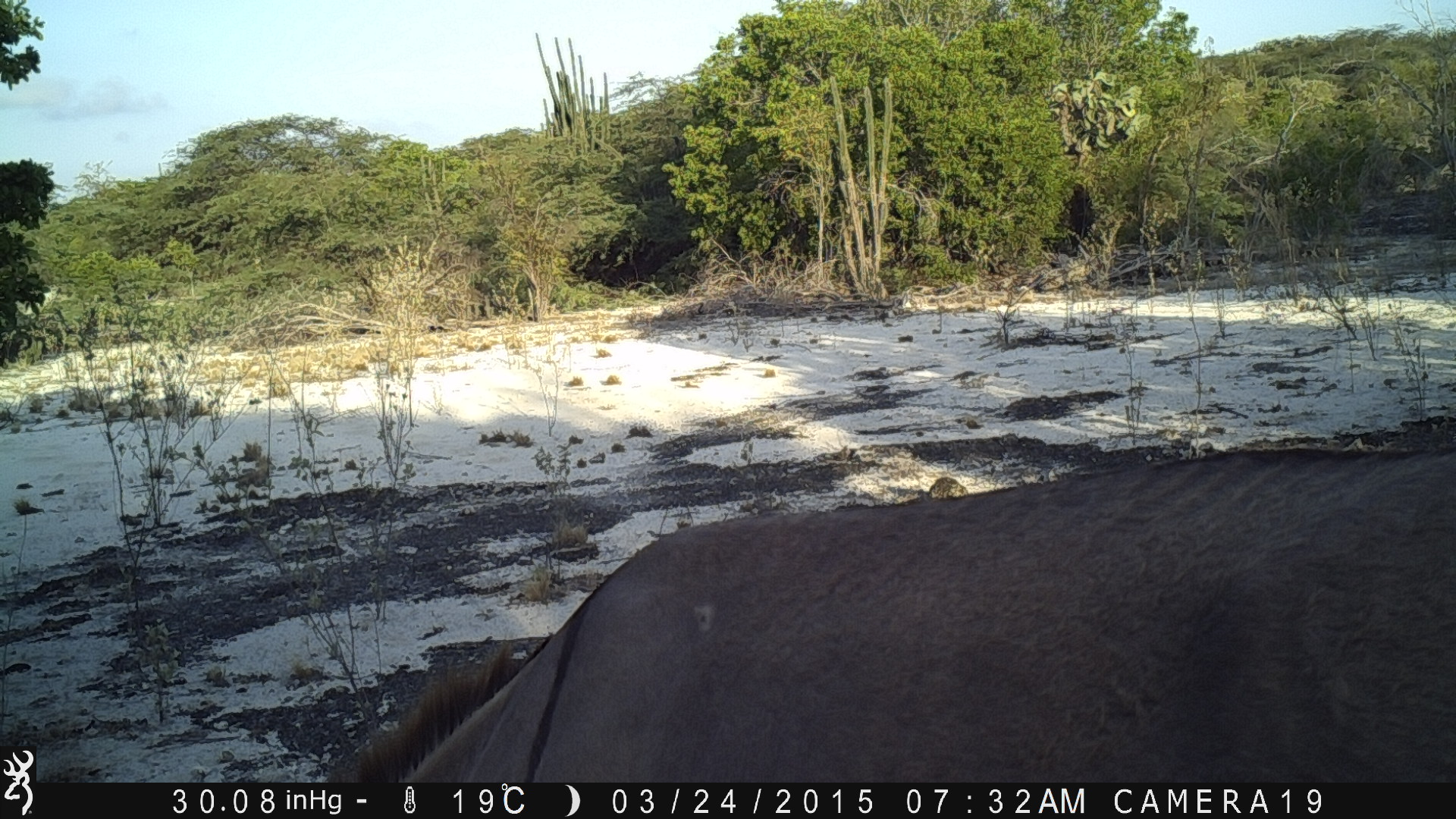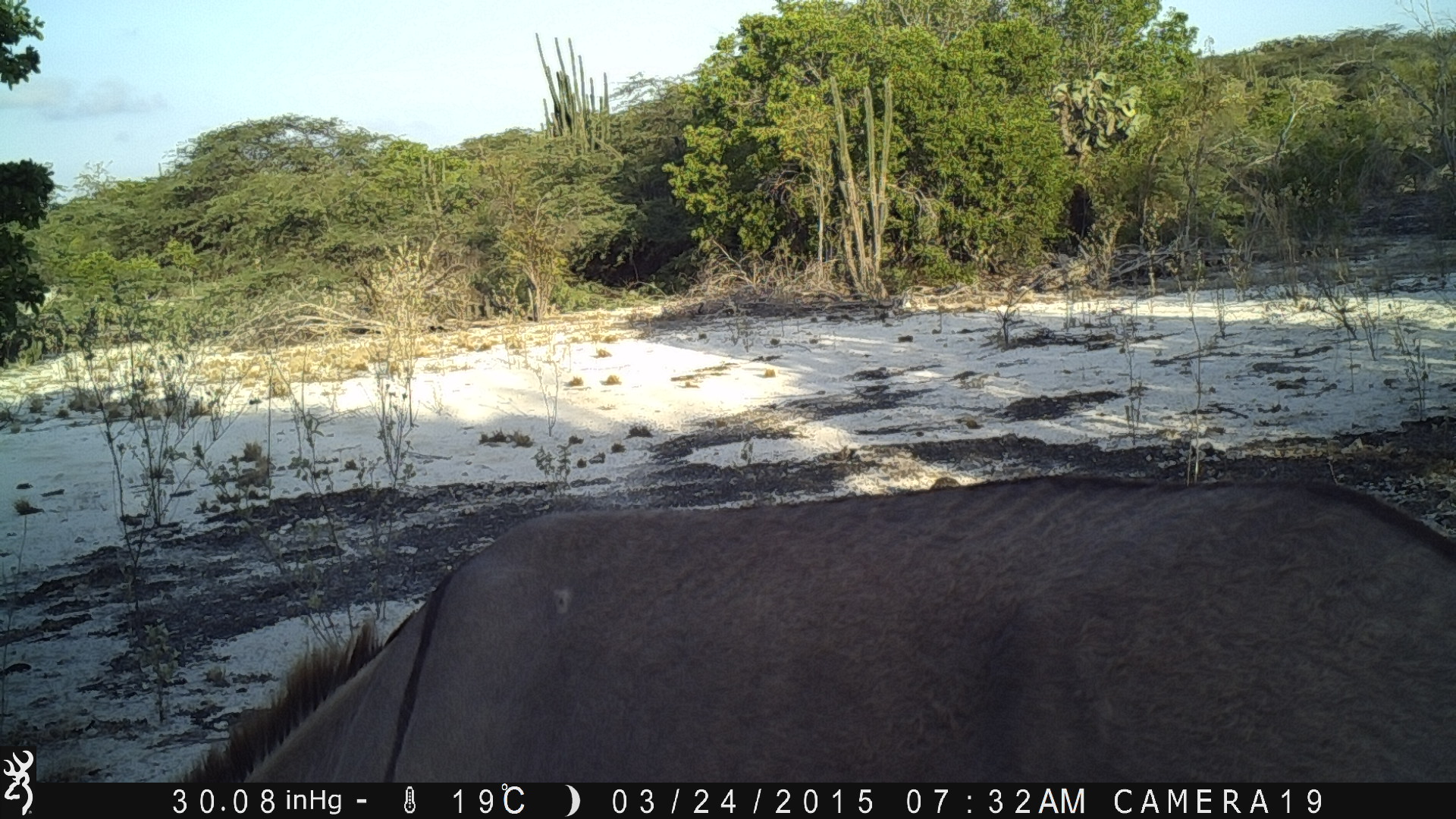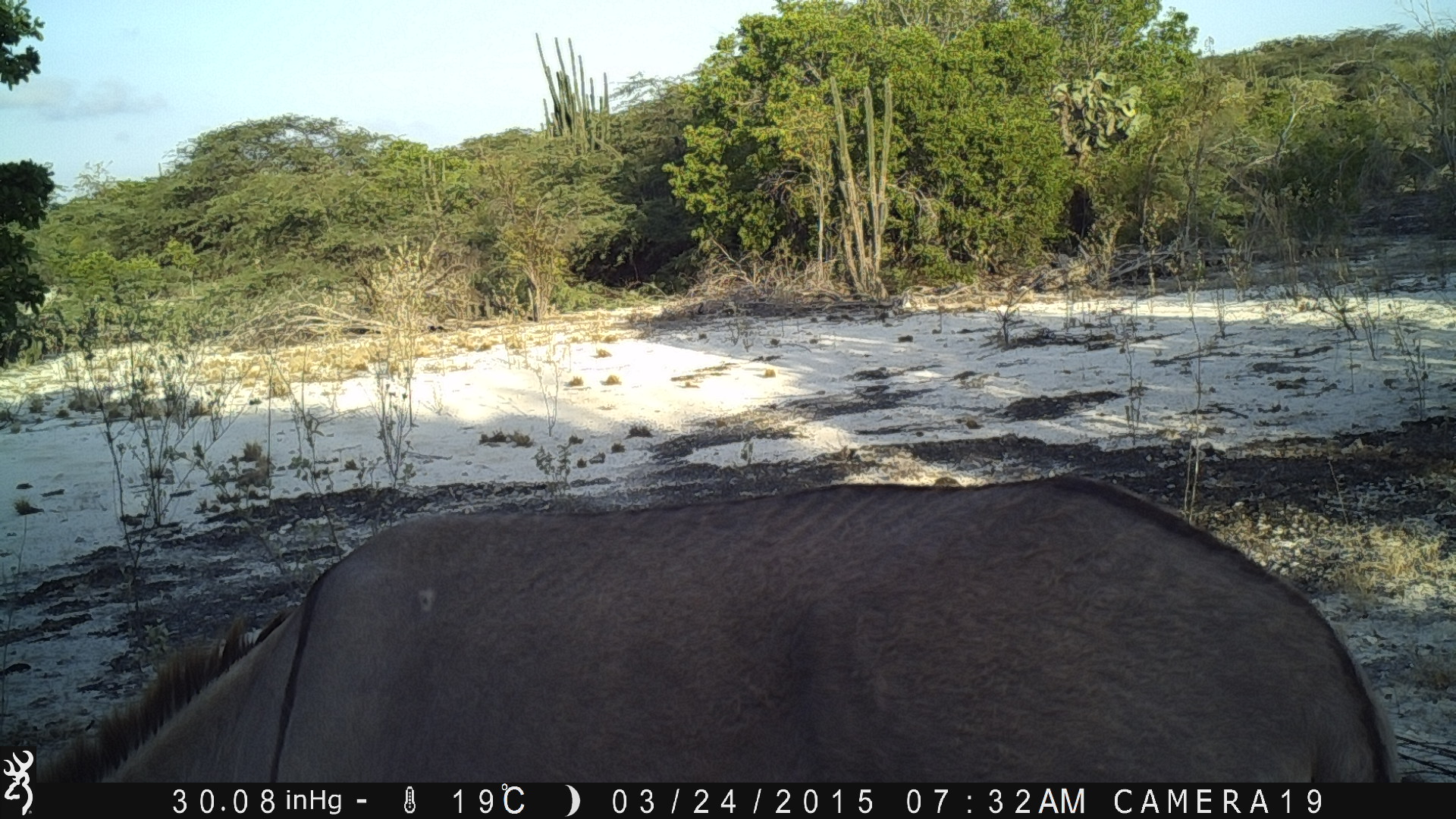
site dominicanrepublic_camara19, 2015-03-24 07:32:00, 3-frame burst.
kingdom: Animalia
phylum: Chordata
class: Mammalia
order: Perissodactyla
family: Equidae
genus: Equus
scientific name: Equus asinus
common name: donkey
Donkey (Equus asinus).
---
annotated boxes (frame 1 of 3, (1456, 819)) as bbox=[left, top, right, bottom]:
donkey: bbox=[312, 443, 1455, 792]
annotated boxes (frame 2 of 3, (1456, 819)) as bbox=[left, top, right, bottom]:
donkey: bbox=[110, 482, 1440, 789]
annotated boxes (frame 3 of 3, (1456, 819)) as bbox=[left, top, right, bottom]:
donkey: bbox=[0, 479, 1442, 790]